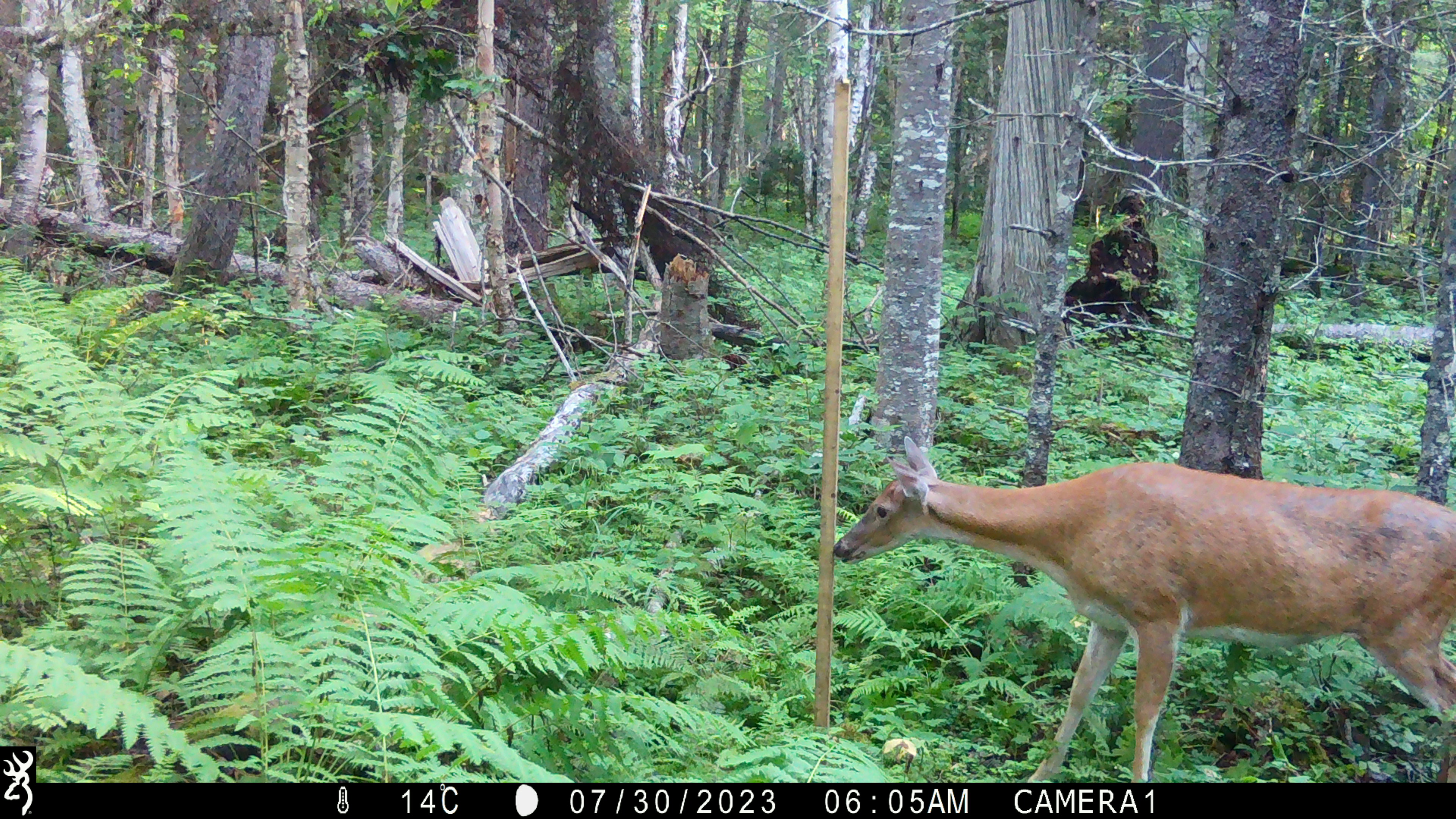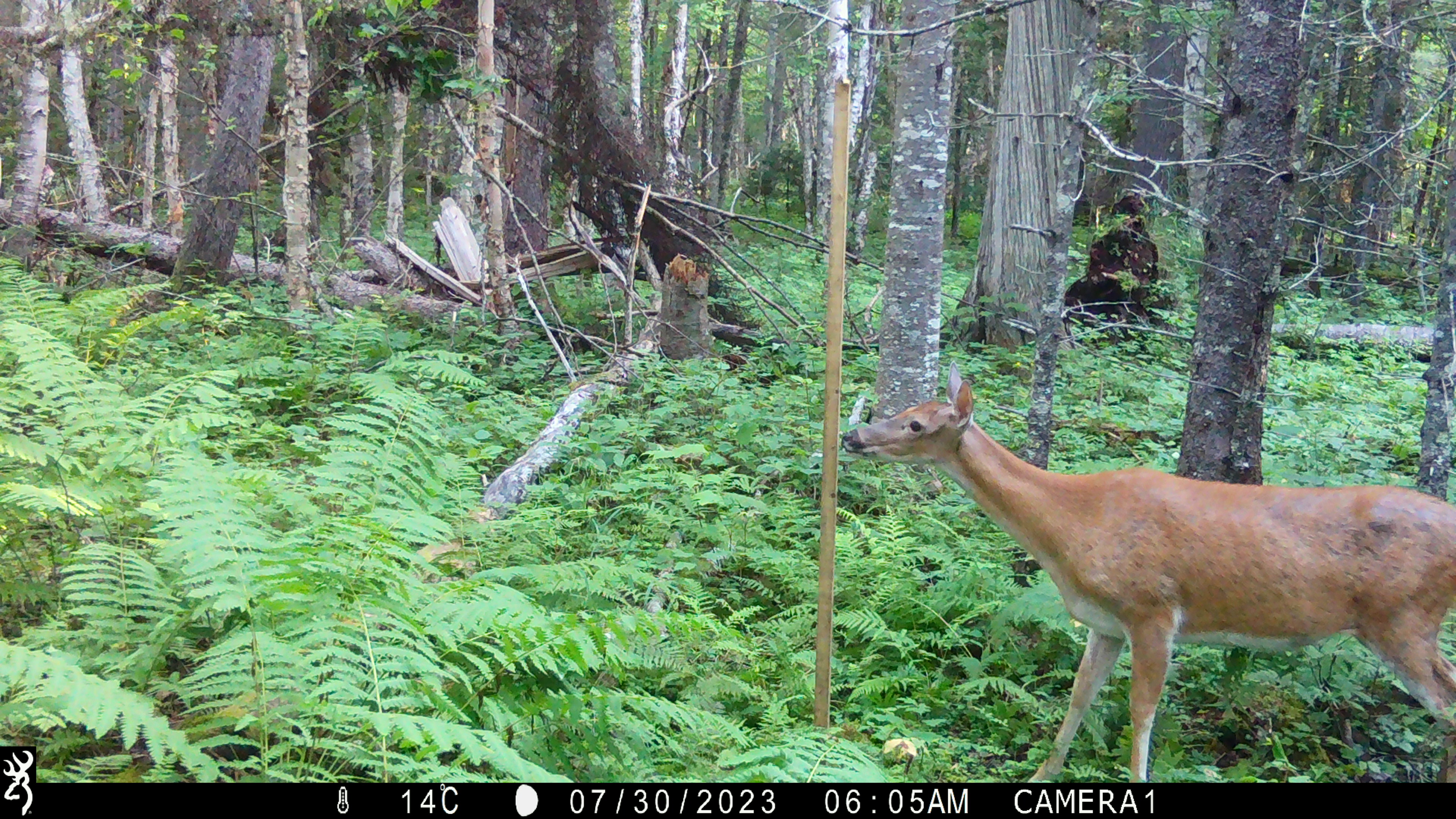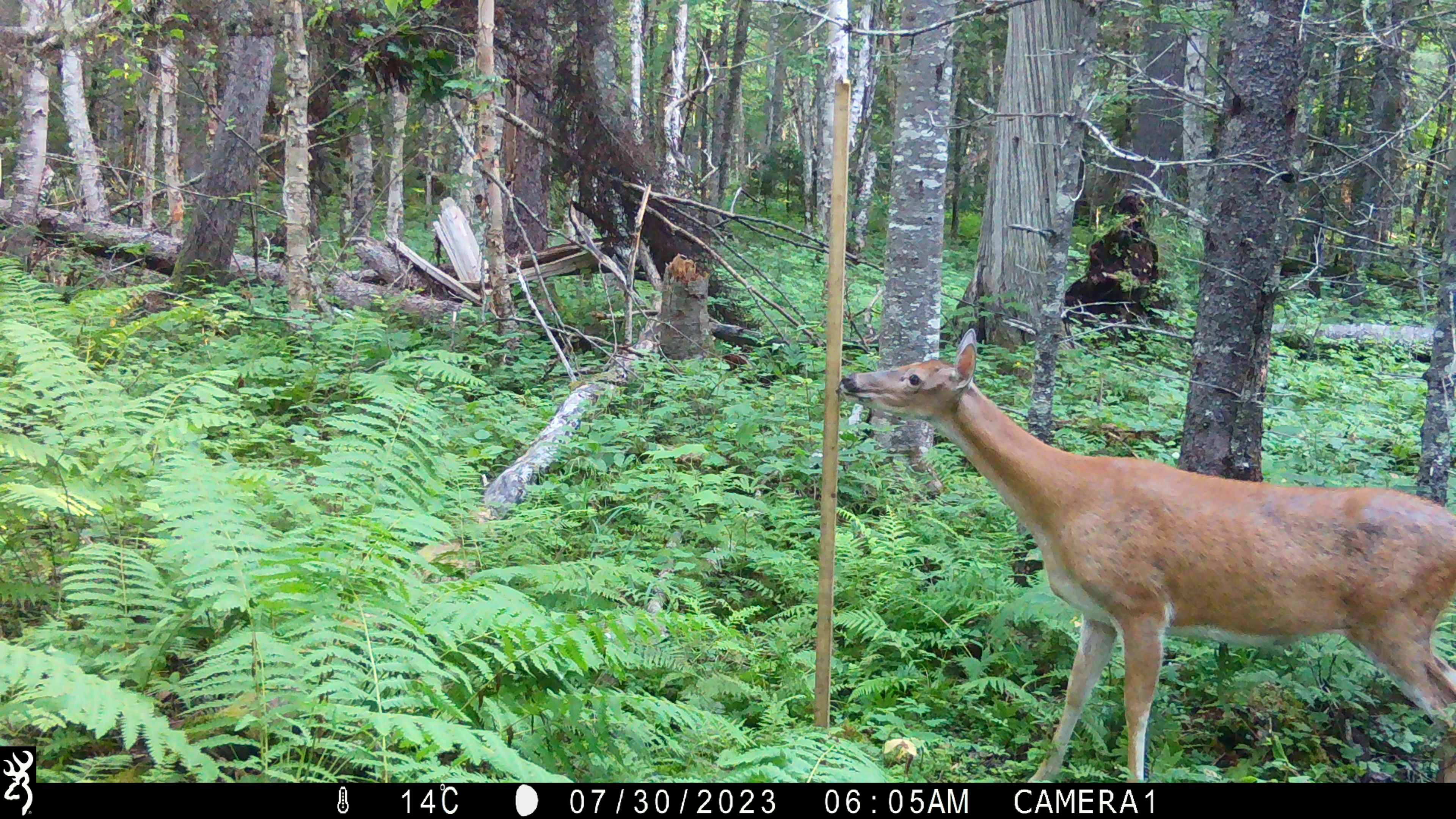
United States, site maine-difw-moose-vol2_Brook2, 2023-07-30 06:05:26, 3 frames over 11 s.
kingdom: Animalia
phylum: Chordata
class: Mammalia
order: Artiodactyla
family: Cervidae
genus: Odocoileus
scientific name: Odocoileus virginianus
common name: white-tailed deer